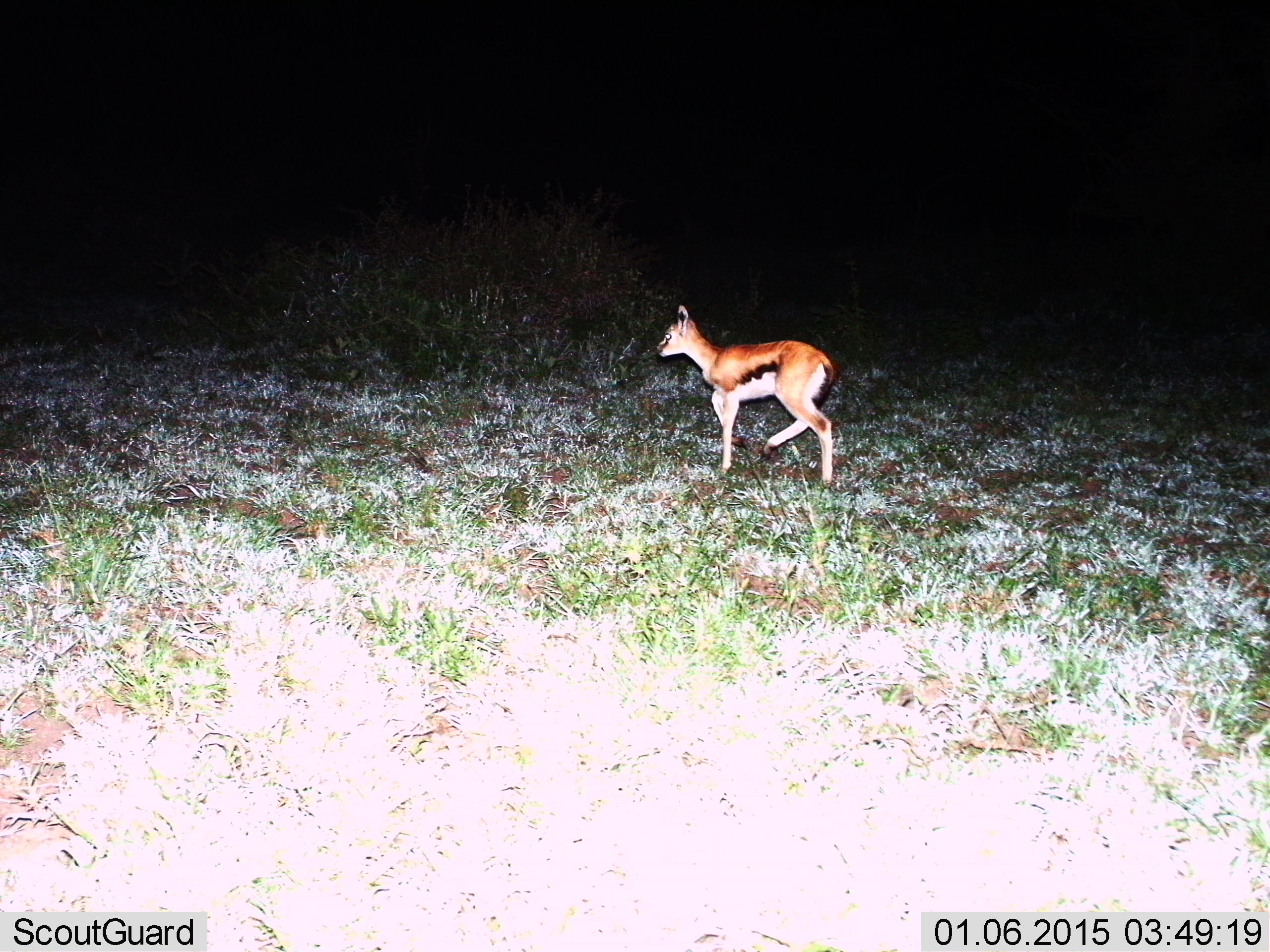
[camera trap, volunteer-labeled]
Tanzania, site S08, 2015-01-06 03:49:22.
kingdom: Animalia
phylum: Chordata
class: Mammalia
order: Artiodactyla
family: Bovidae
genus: Eudorcas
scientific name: Eudorcas thomsonii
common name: thomson's gazelle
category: gazellethomsons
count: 1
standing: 40%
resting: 0%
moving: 60%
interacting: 0%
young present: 20%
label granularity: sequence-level